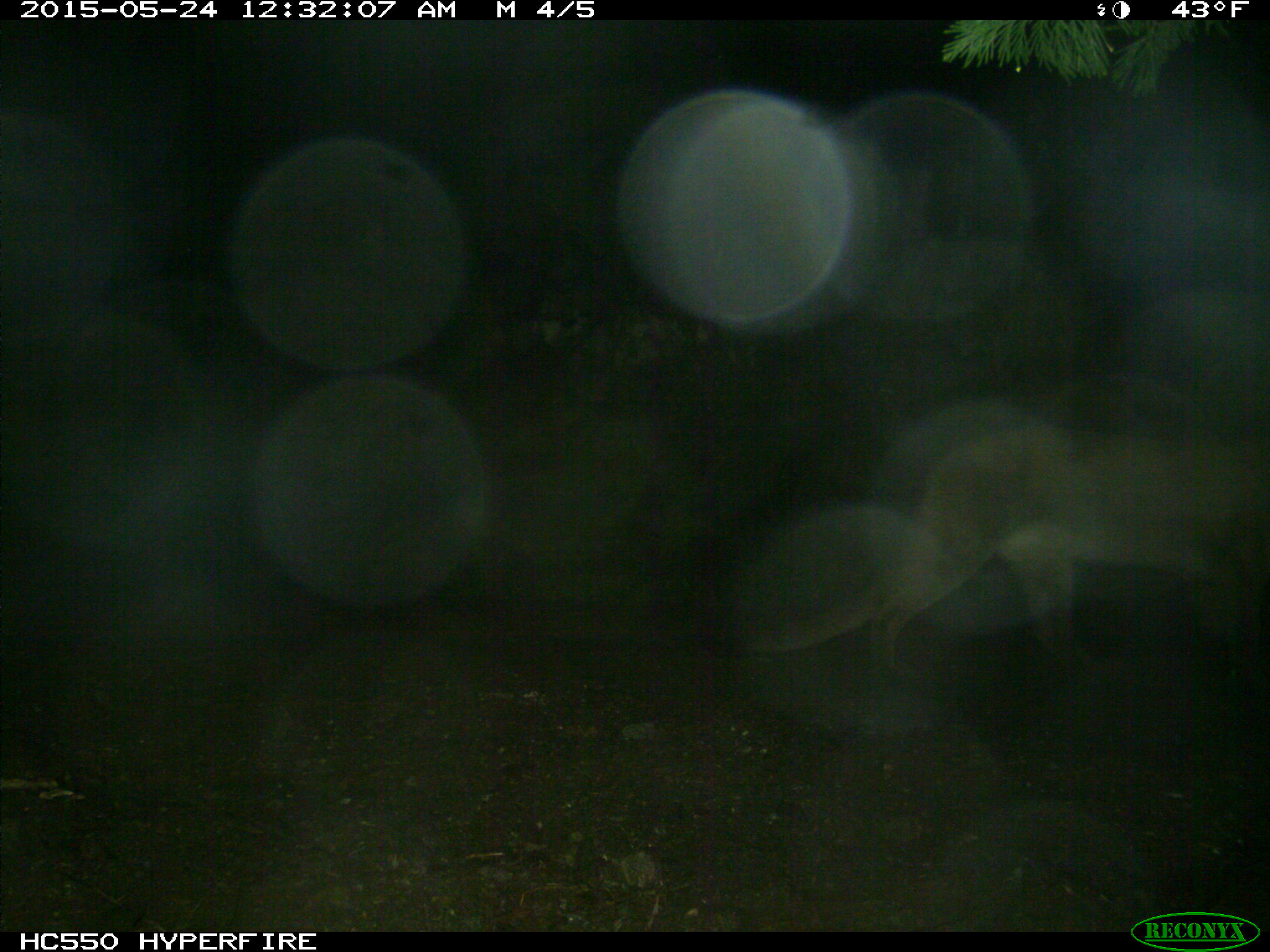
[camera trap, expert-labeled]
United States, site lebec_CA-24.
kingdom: Animalia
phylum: Chordata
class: Mammalia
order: Carnivora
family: Felidae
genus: Puma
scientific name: Puma concolor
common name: mountain lion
Puma concolor (mountain lion).